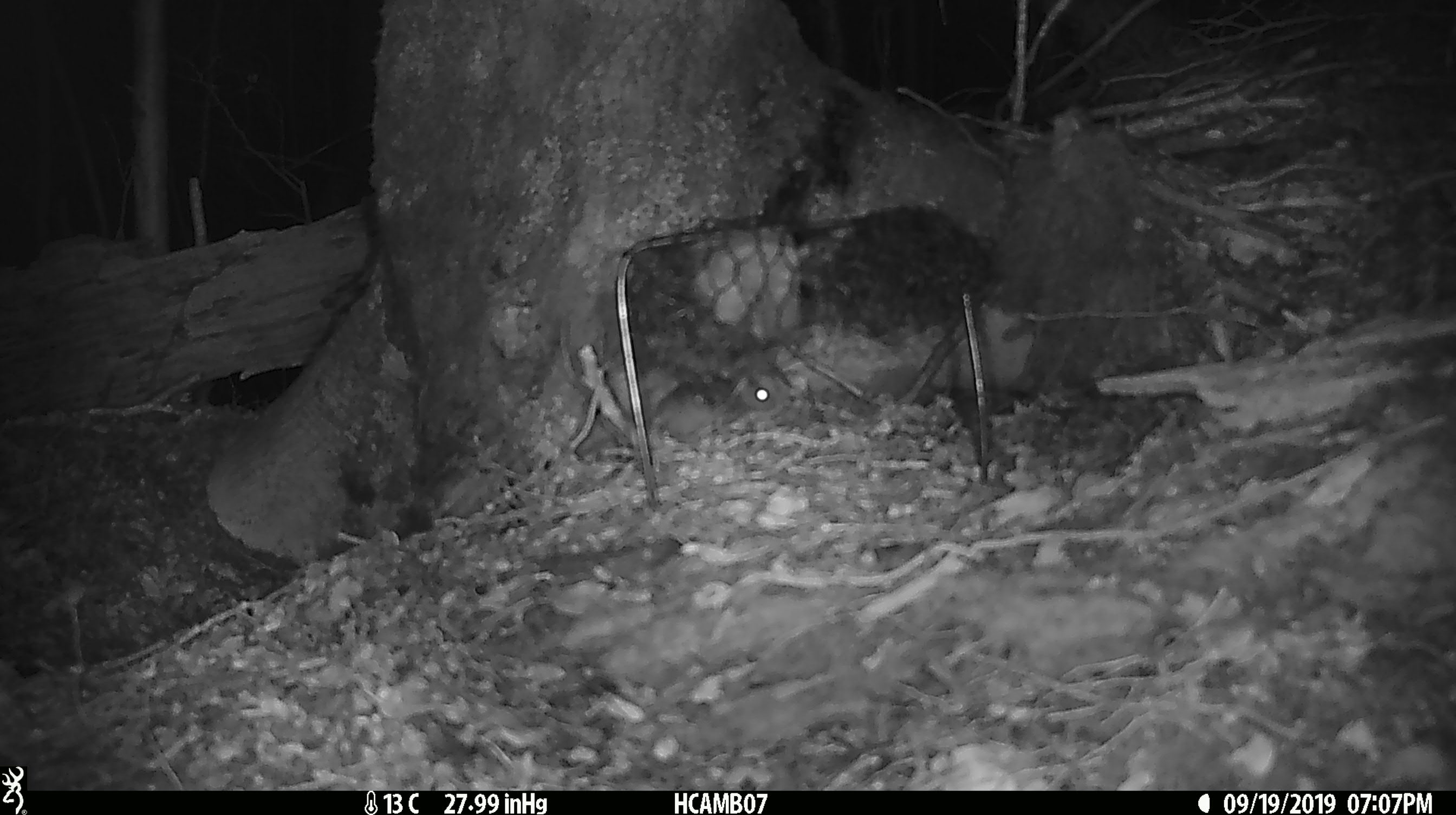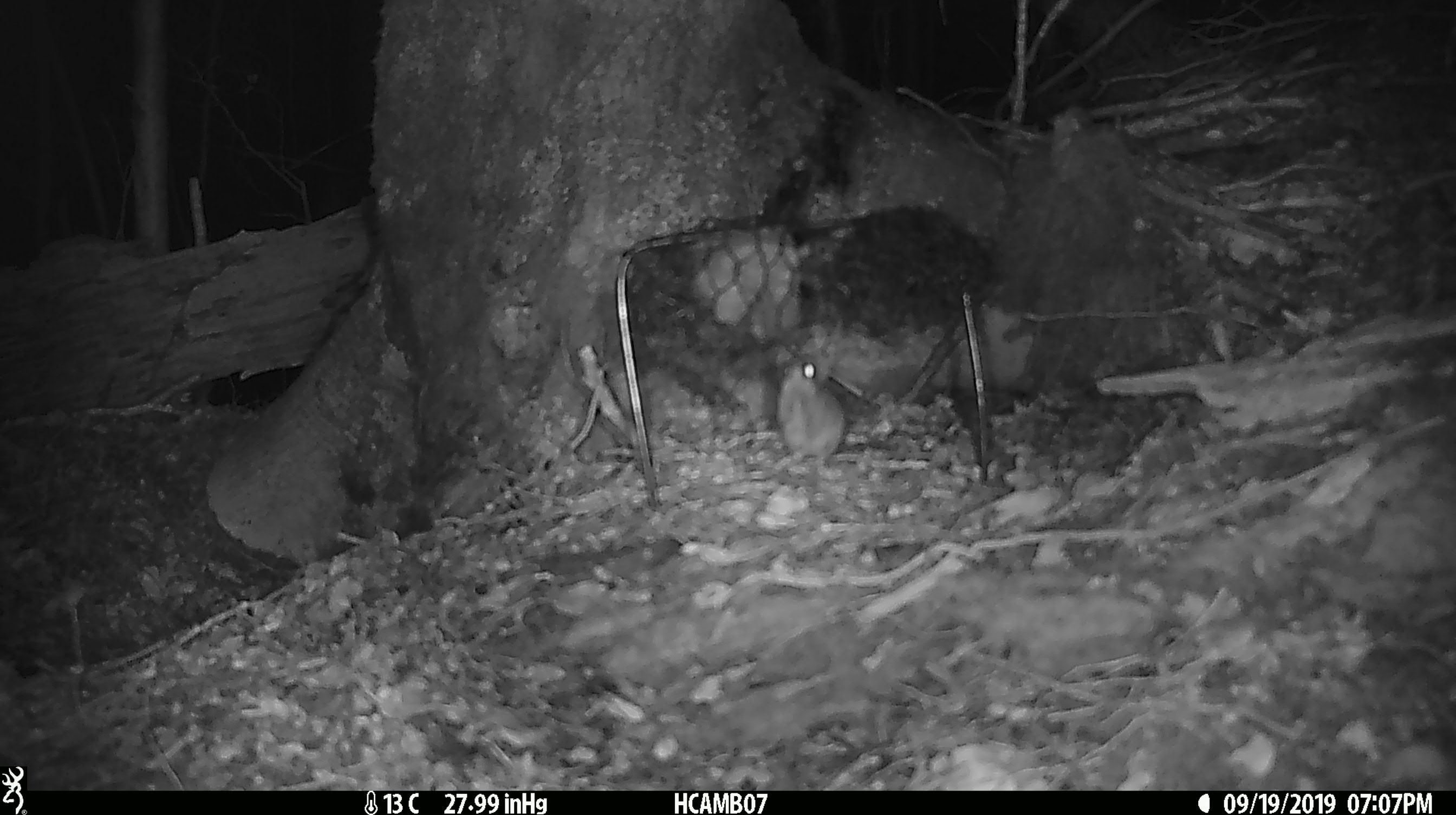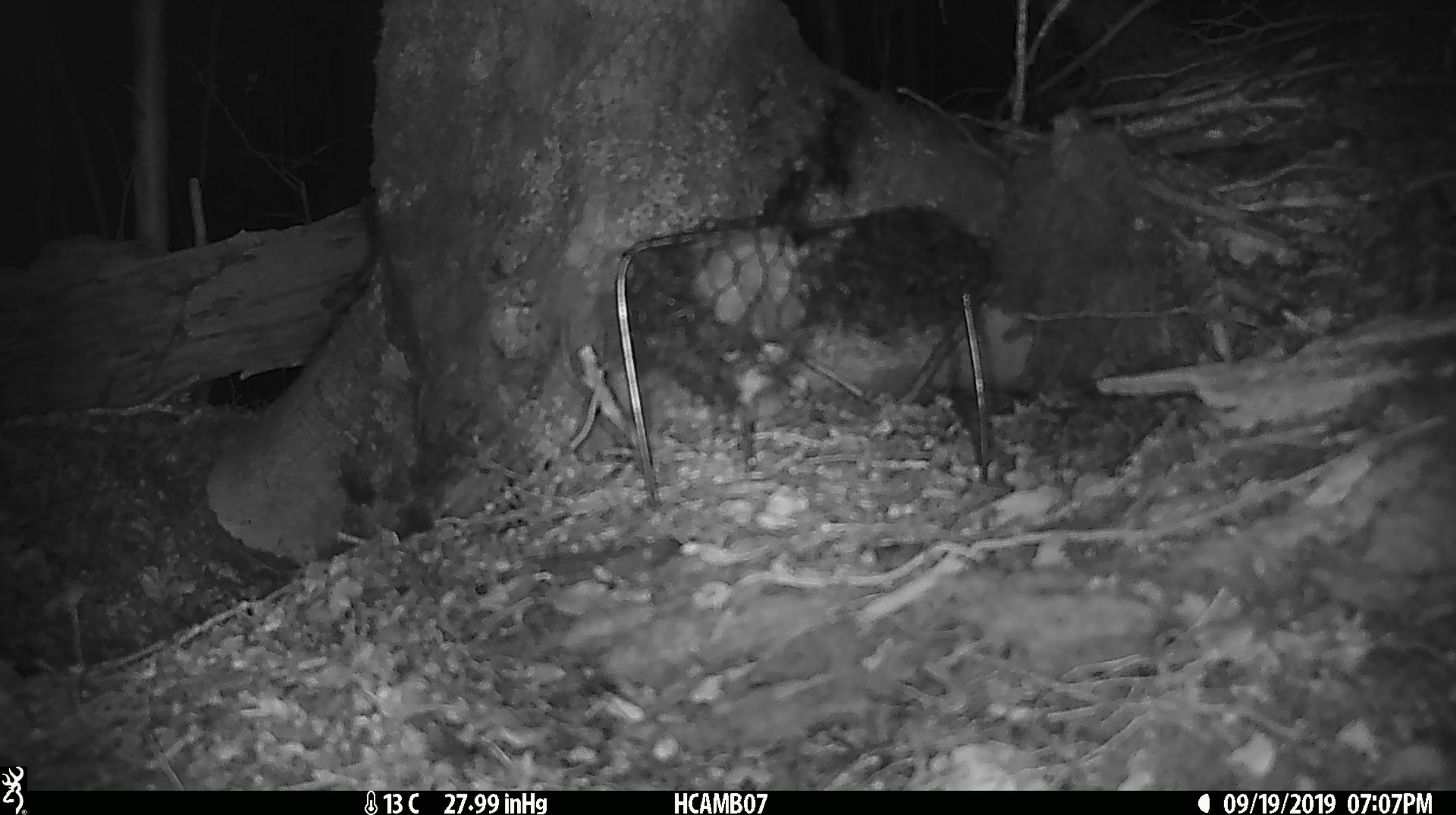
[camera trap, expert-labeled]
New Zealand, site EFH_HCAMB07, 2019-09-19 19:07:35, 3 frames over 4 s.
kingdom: Animalia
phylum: Chordata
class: Mammalia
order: Rodentia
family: Muridae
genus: Mus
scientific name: Mus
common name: mouse